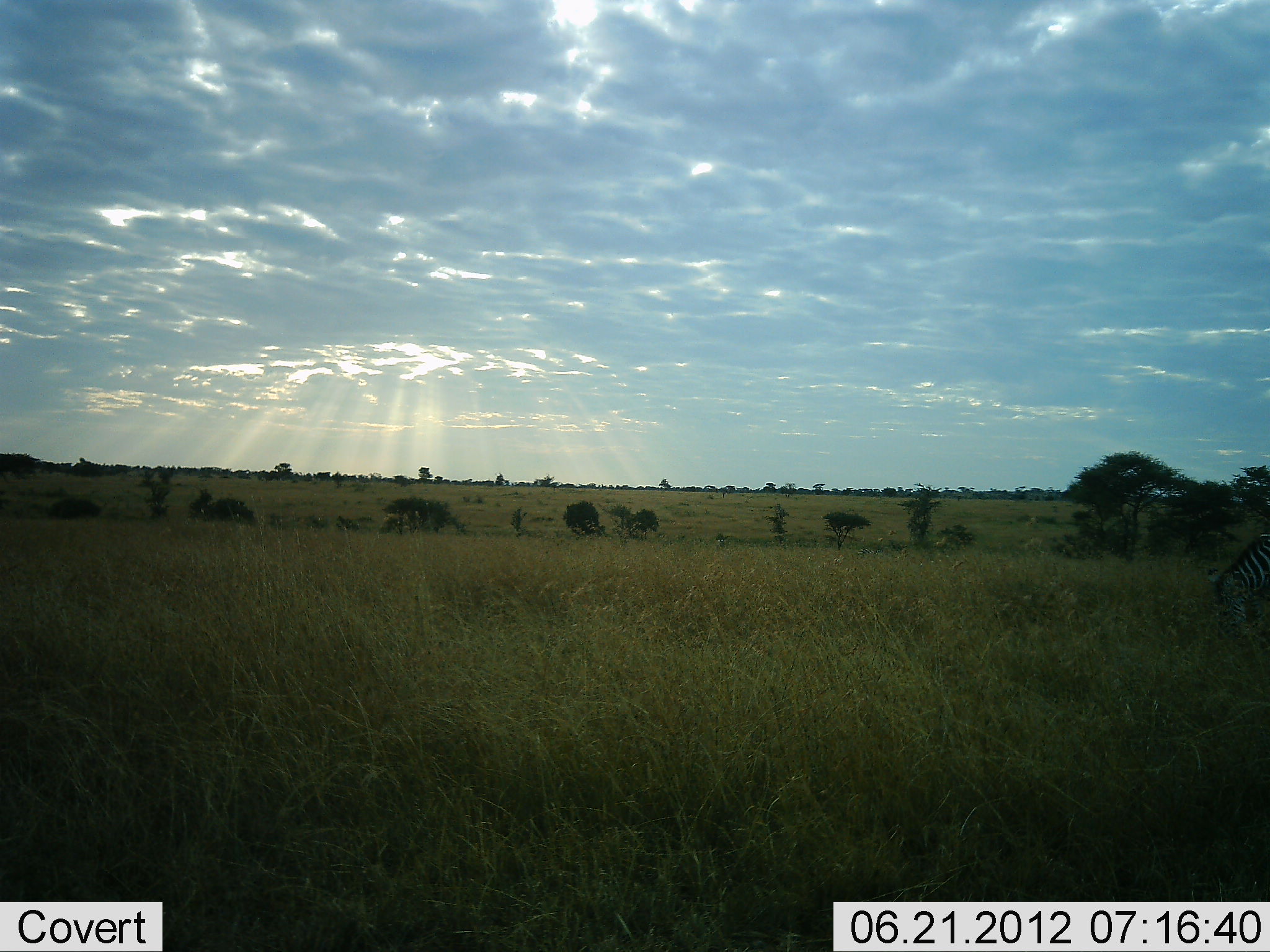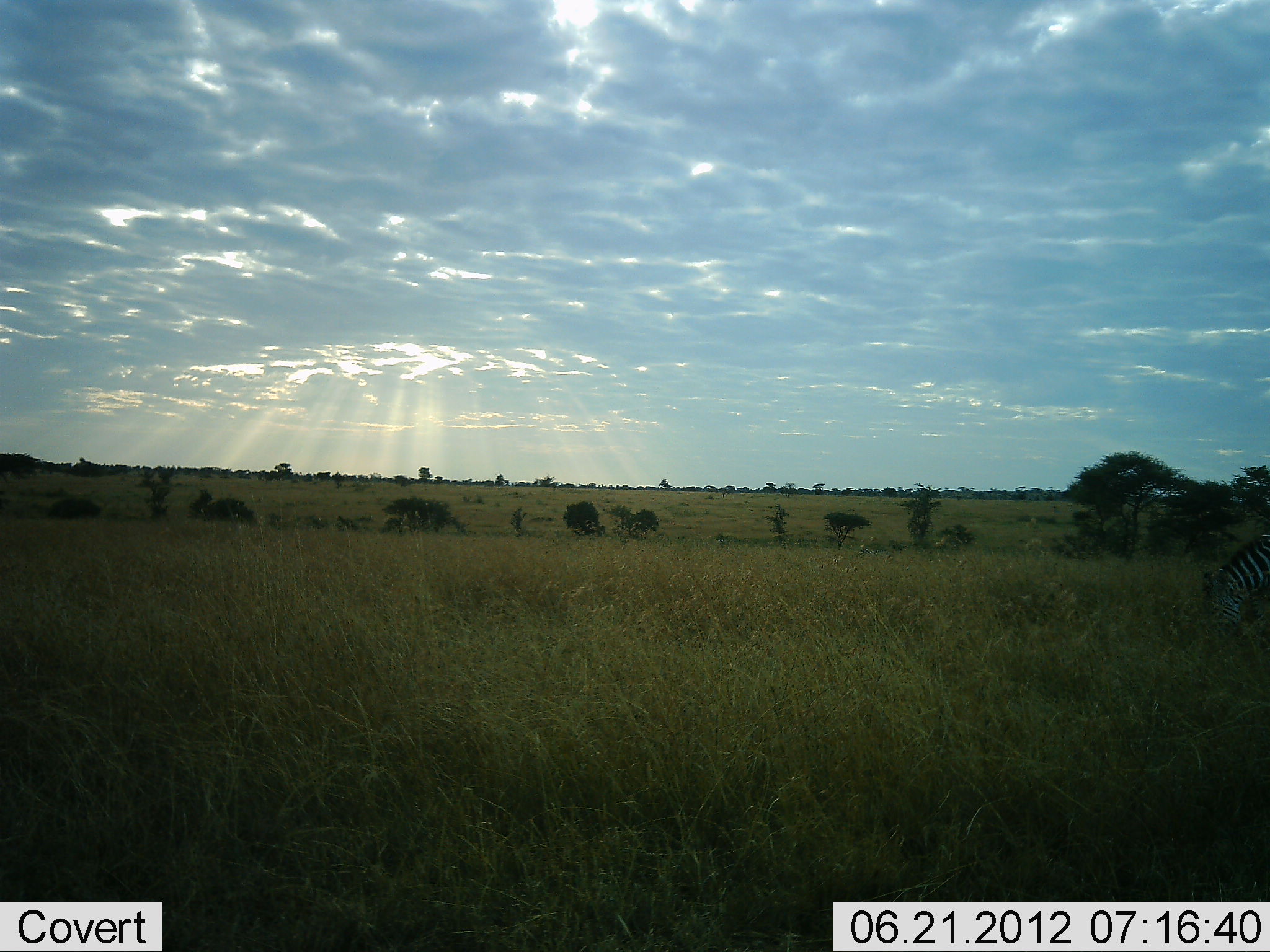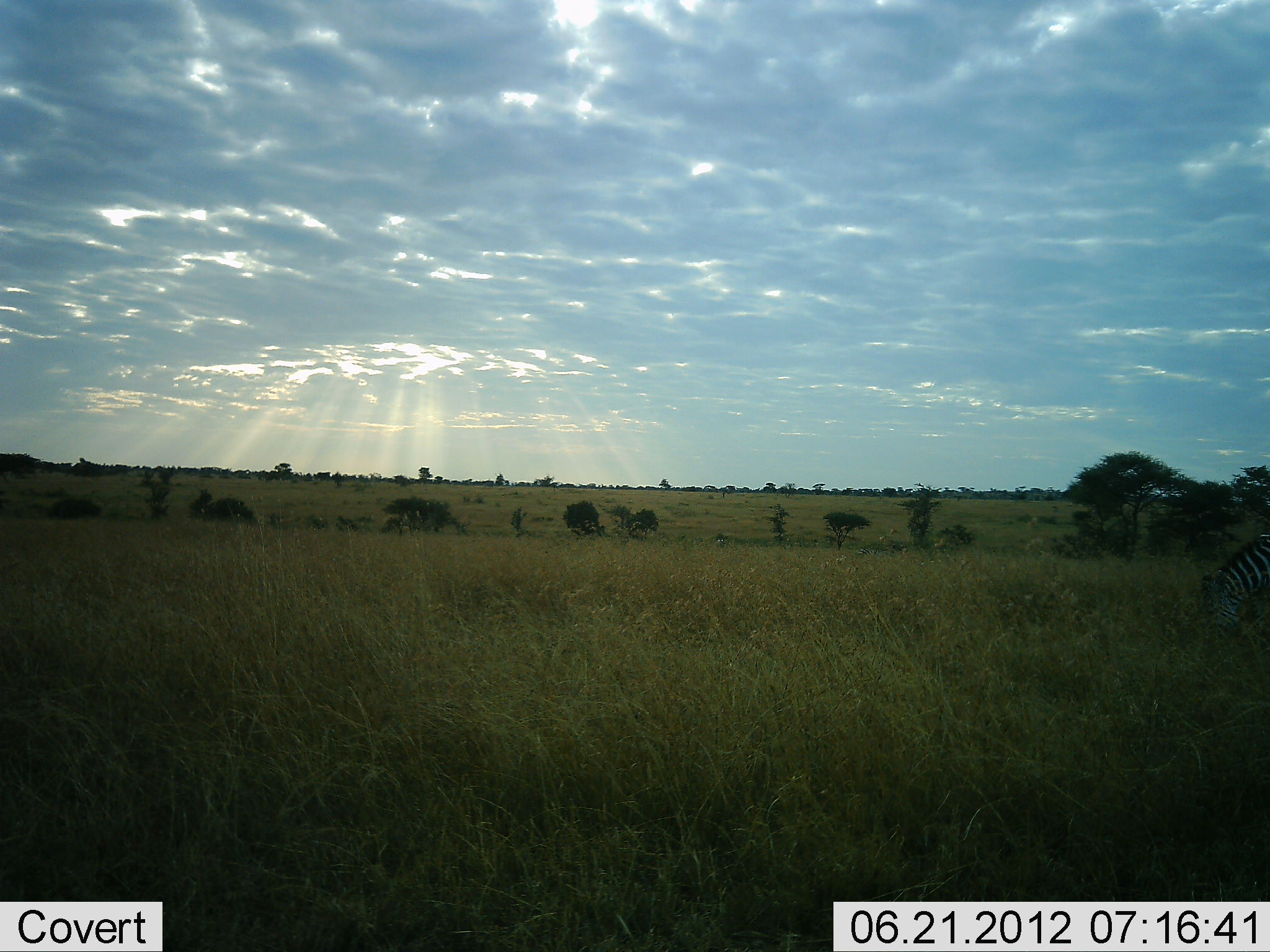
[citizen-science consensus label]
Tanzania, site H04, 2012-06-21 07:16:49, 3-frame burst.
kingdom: Animalia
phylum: Chordata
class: Mammalia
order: Perissodactyla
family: Equidae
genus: Equus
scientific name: Equus quagga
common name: plains zebra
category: zebra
Zebra (plains zebra) (Equus quagga), count 1. Behavior (volunteer vote fractions): standing 20%, resting 10%, moving 0%, interacting 0%. Young present (vote fraction): 0%. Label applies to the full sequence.